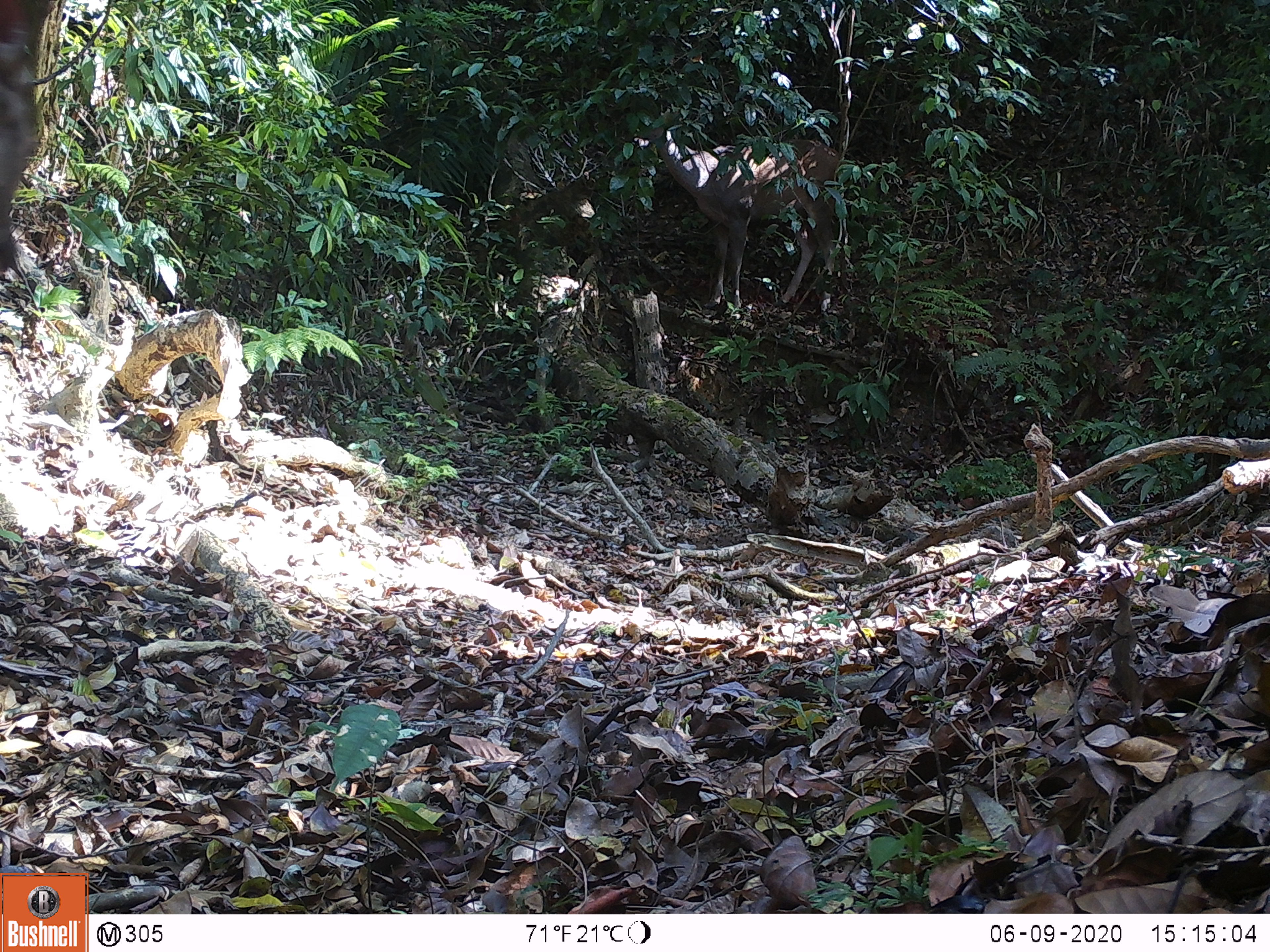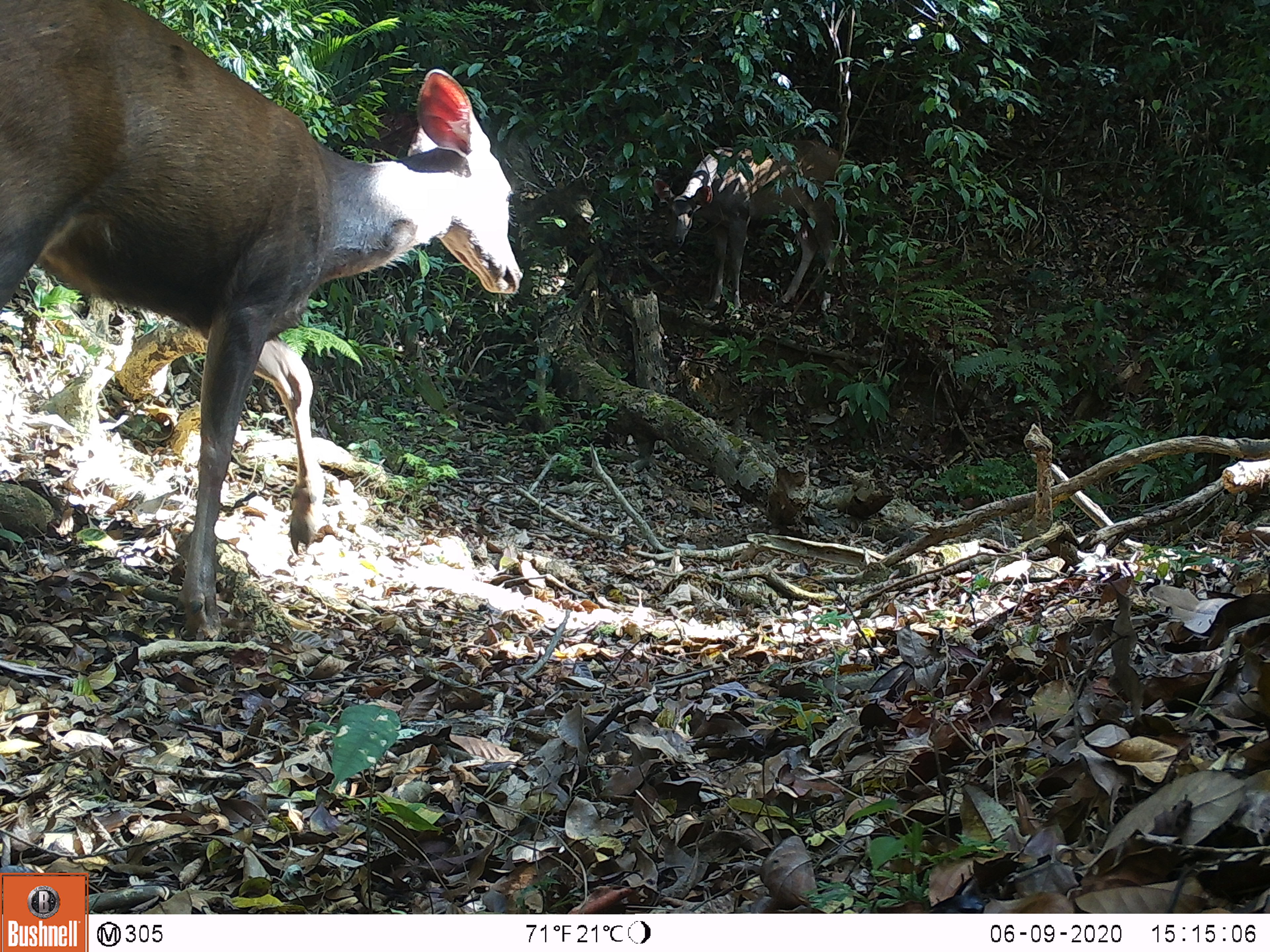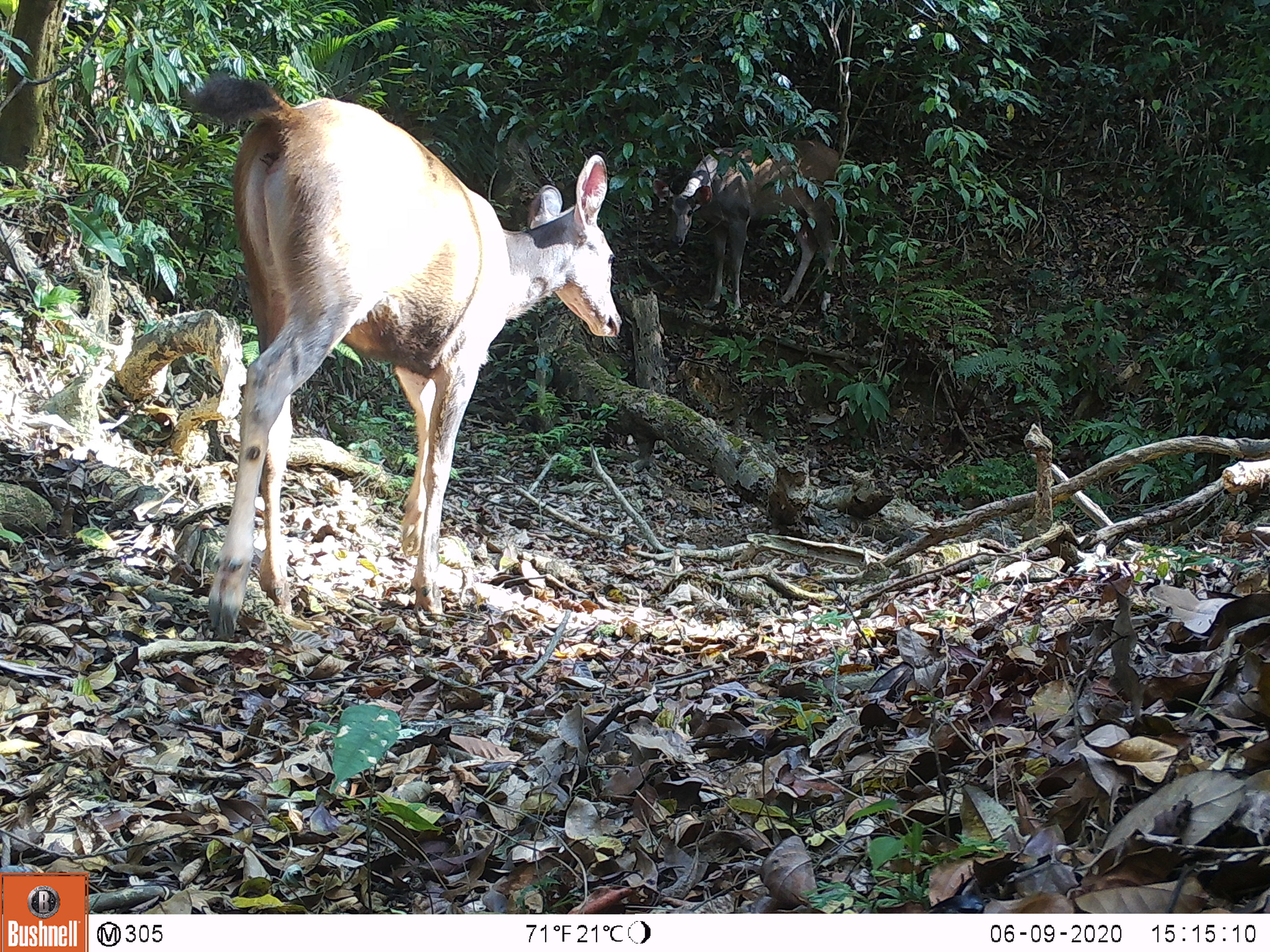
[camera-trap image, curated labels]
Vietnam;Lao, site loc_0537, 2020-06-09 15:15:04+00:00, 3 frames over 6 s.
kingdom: Animalia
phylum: Chordata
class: Mammalia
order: Artiodactyla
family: Cervidae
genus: Rusa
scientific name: Rusa unicolor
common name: sambar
Sambar (Rusa unicolor). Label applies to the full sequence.